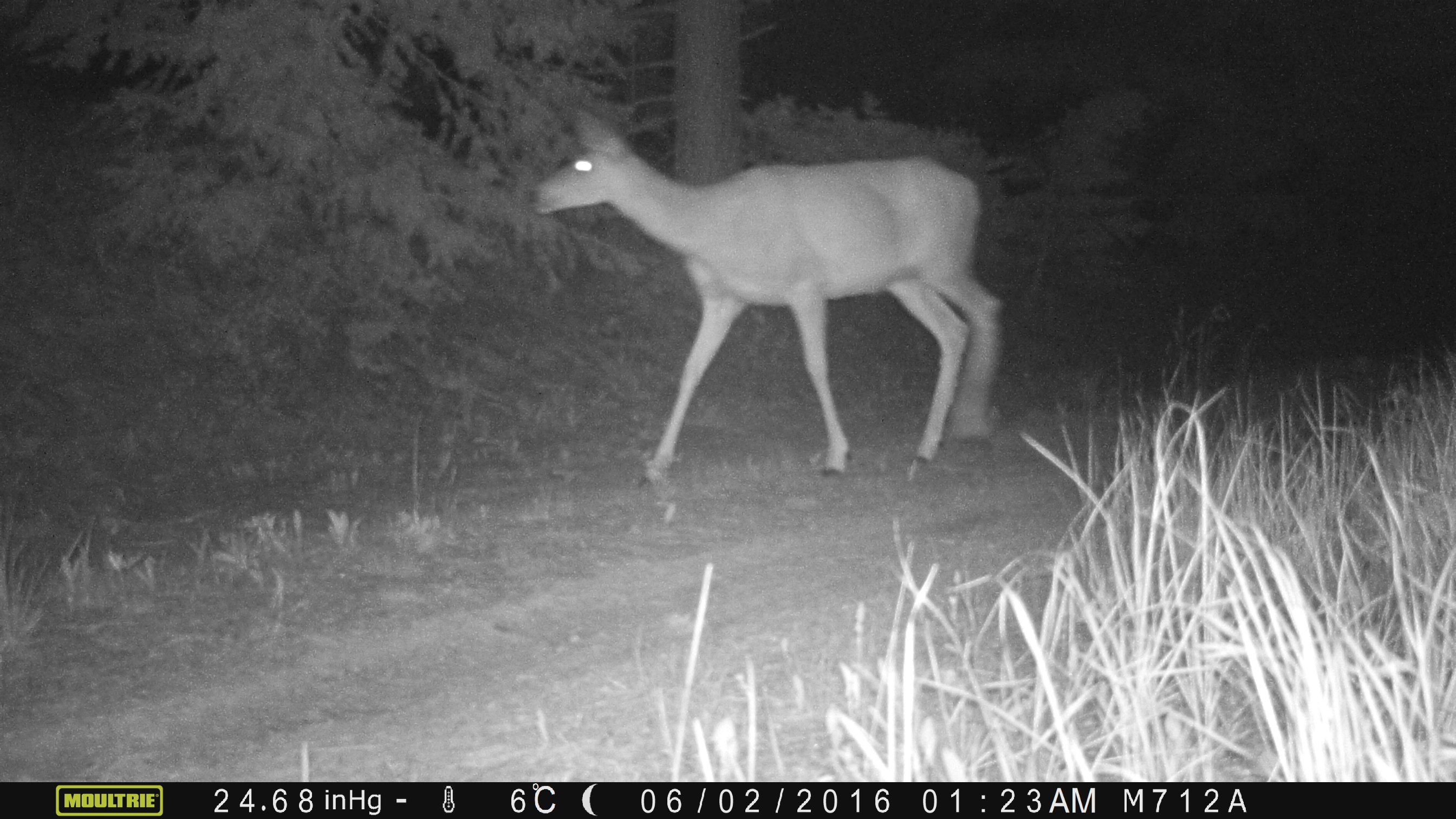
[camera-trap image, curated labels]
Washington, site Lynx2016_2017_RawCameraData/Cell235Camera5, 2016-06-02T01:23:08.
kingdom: Animalia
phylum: Chordata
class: Mammalia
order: Artiodactyla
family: Cervidae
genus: Odocoileus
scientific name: Odocoileus hemionus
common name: mule deer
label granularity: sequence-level